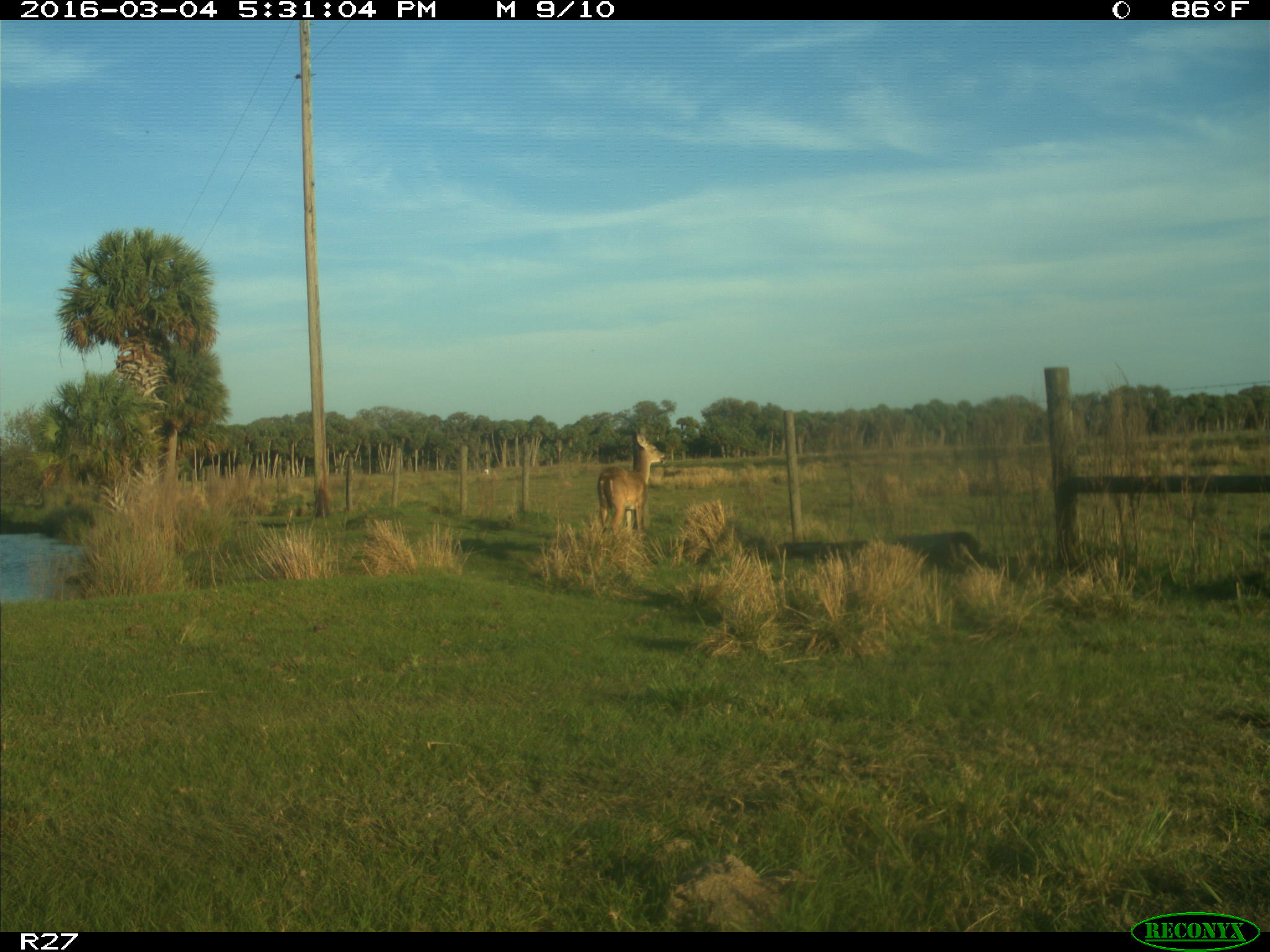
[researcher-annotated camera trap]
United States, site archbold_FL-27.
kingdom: Animalia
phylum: Chordata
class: Mammalia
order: Artiodactyla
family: Cervidae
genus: Odocoileus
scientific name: Odocoileus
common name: deer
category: unidentified deer